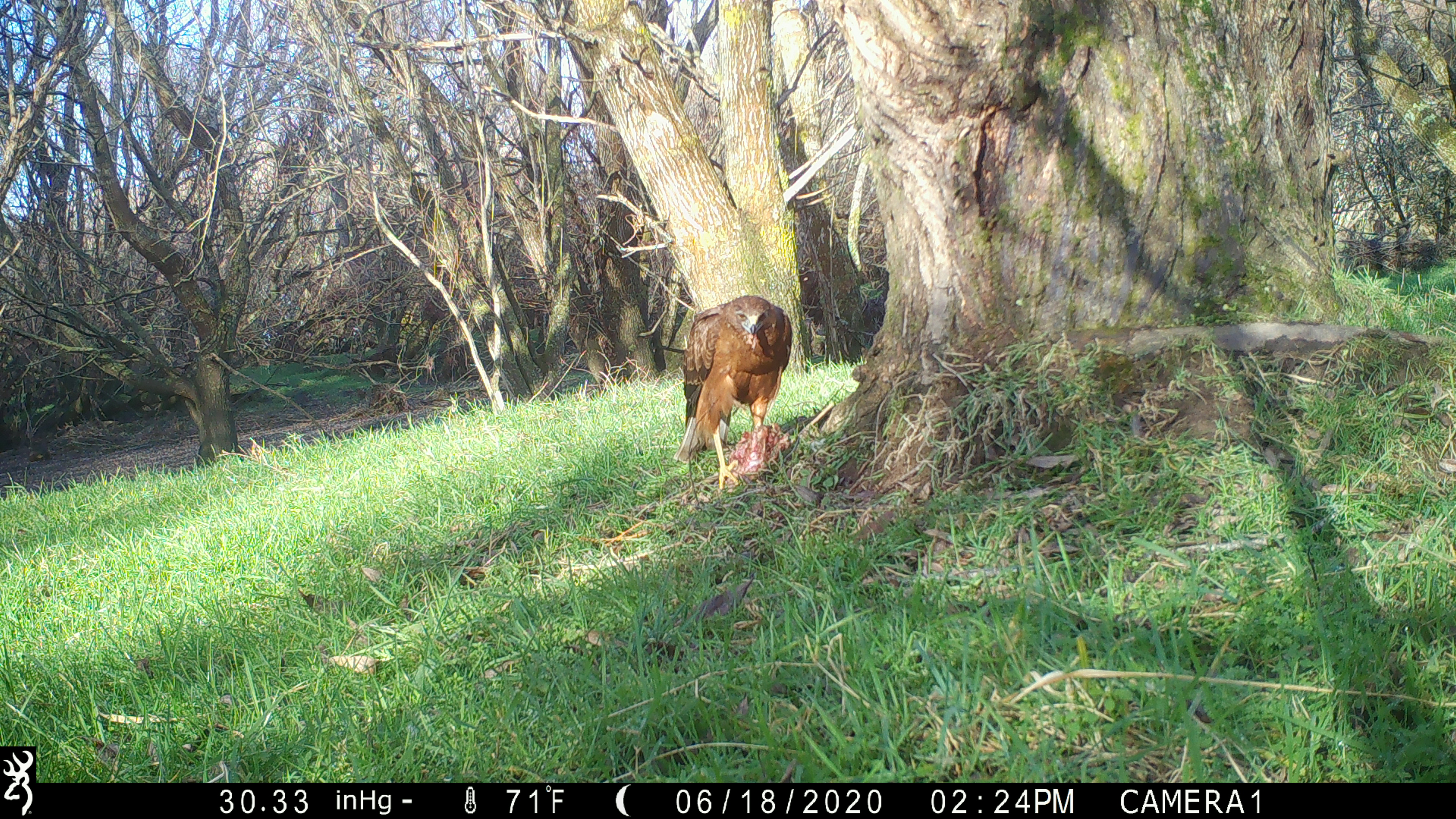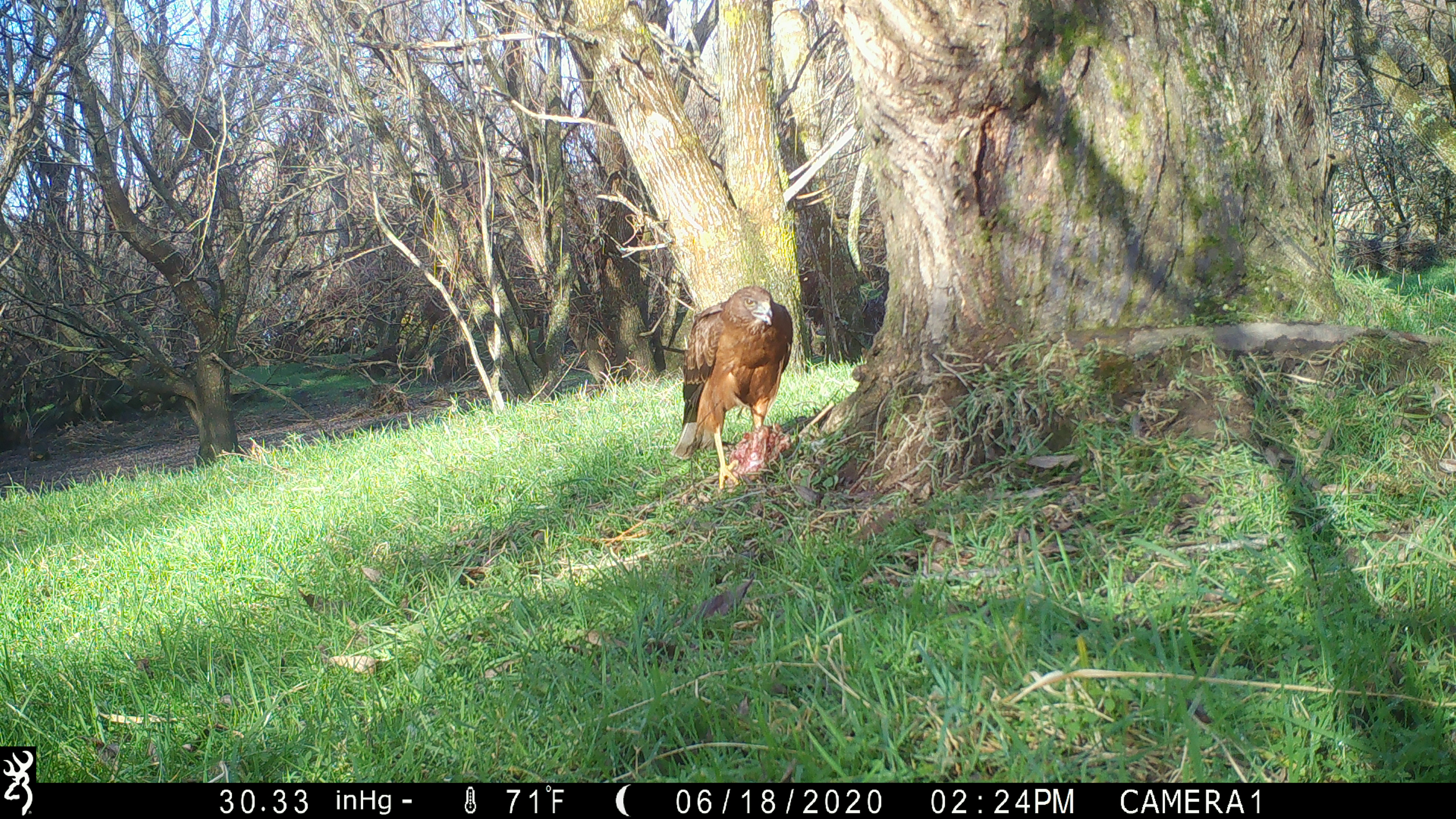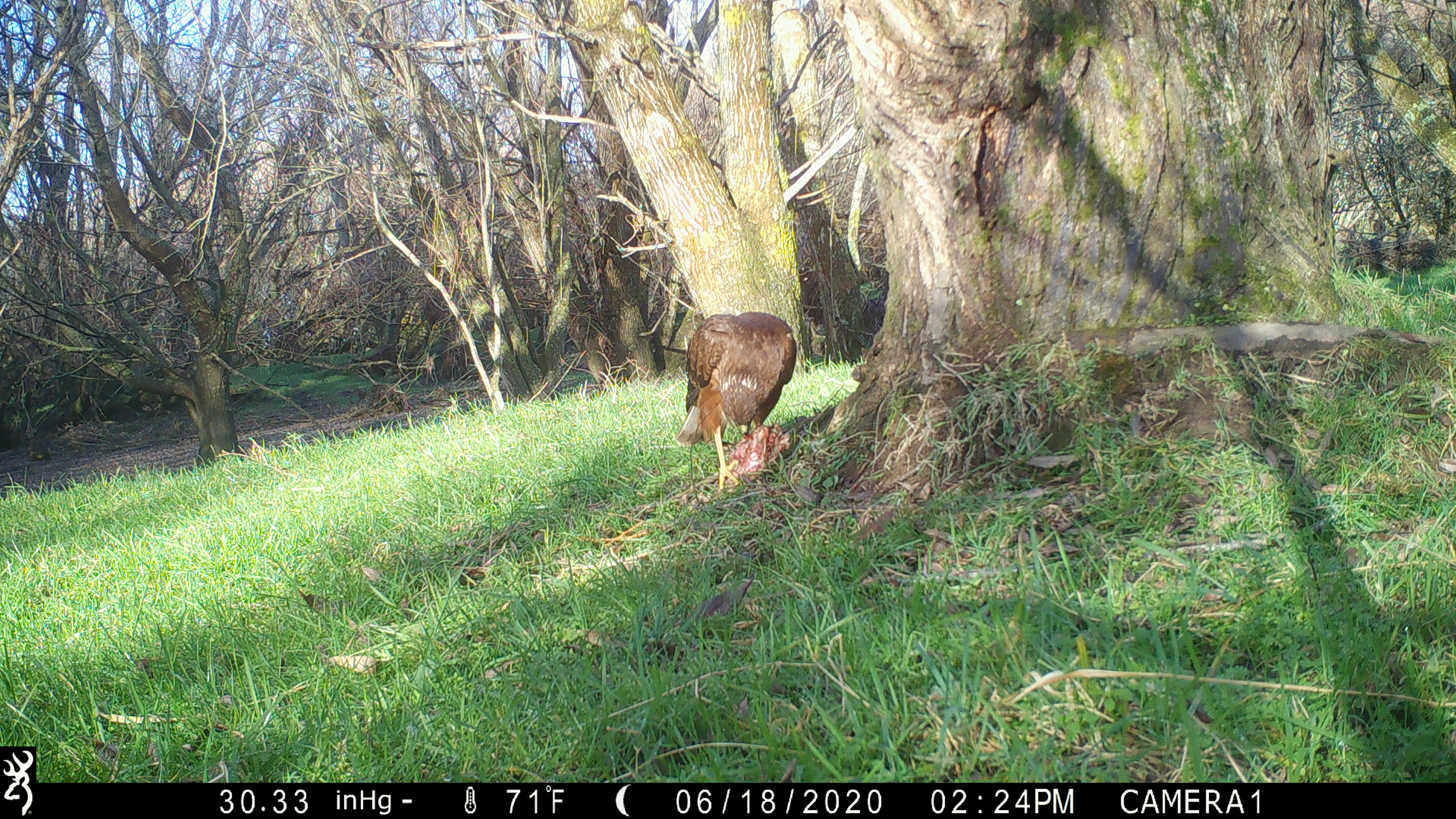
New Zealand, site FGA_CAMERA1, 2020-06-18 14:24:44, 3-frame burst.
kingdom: Animalia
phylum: Chordata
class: Aves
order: Accipitriformes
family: Accipitridae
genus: Circus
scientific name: Circus approximans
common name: swamp harrier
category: harrier